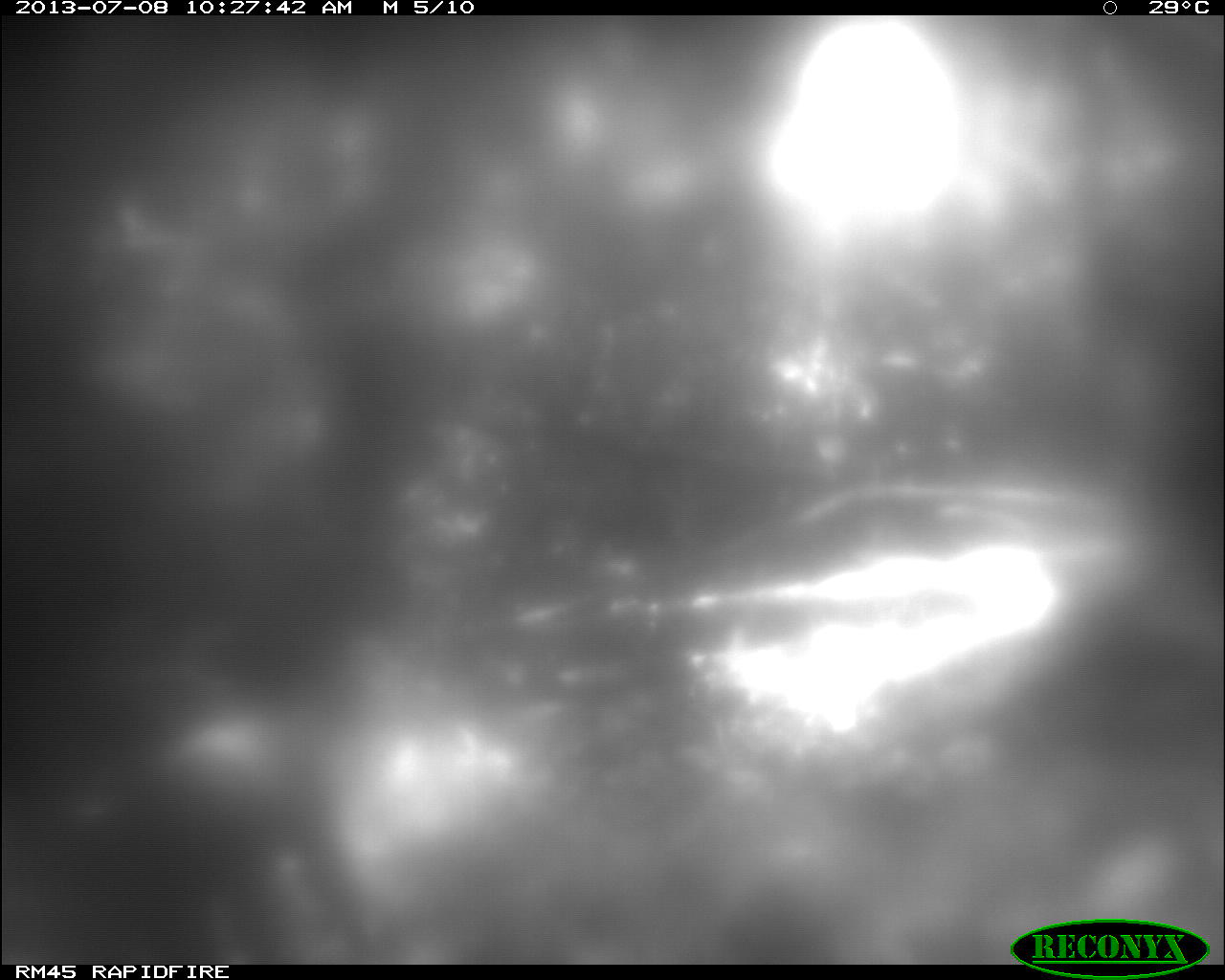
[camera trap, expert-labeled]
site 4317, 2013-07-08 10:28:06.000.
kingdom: Animalia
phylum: Chordata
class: Mammalia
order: Carnivora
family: Procyonidae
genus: Nasua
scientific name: Nasua narica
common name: white-nosed coati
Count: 2.